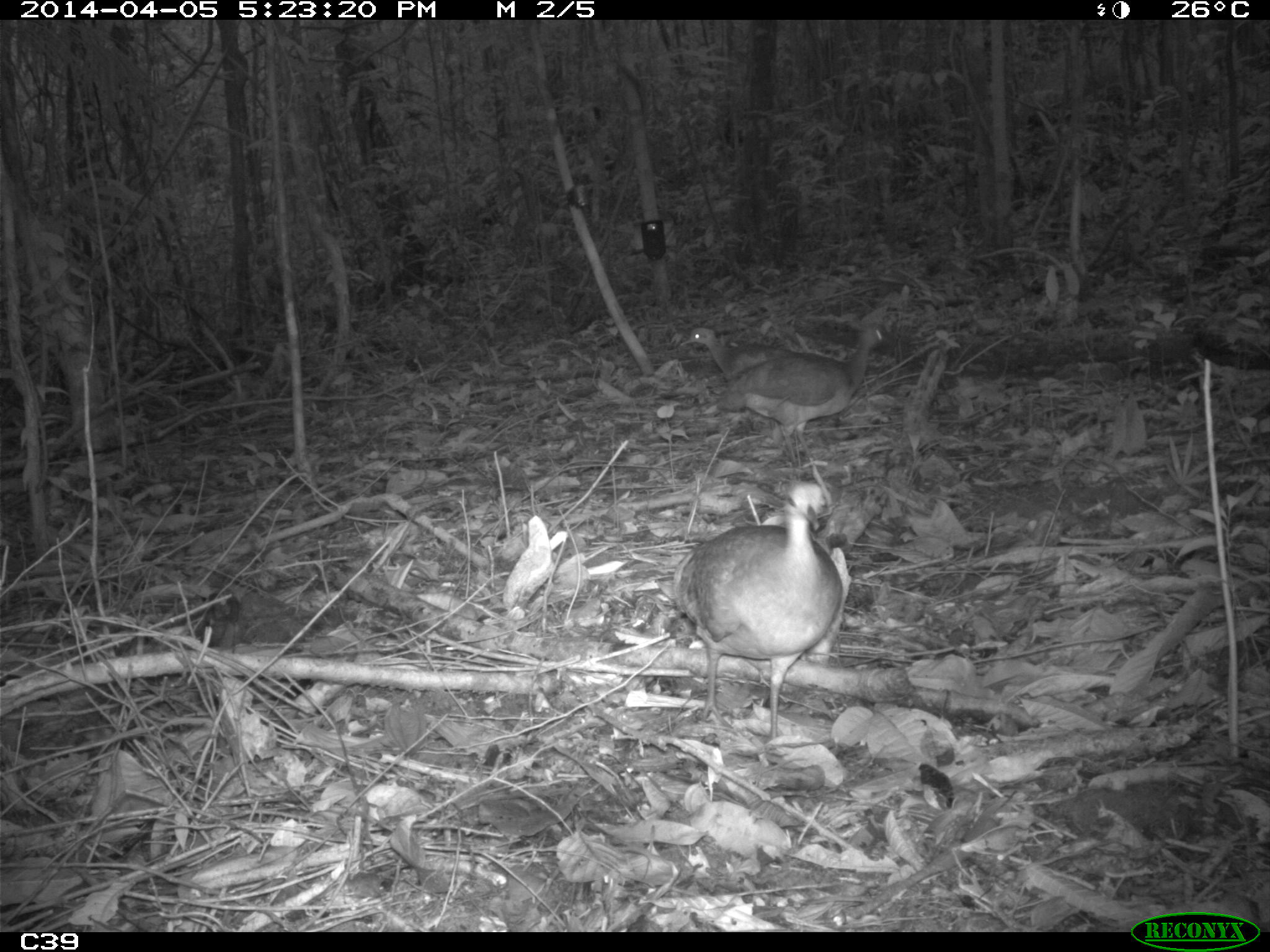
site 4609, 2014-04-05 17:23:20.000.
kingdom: Animalia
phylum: Chordata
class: Aves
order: Tinamiformes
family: Tinamidae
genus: Tinamus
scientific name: Tinamus major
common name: great tinamou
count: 3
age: adult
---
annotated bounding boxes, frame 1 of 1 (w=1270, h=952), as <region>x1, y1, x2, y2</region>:
tinamus major: <region>671, 478, 844, 742</region>; <region>715, 324, 890, 469</region>; <region>680, 325, 794, 383</region>